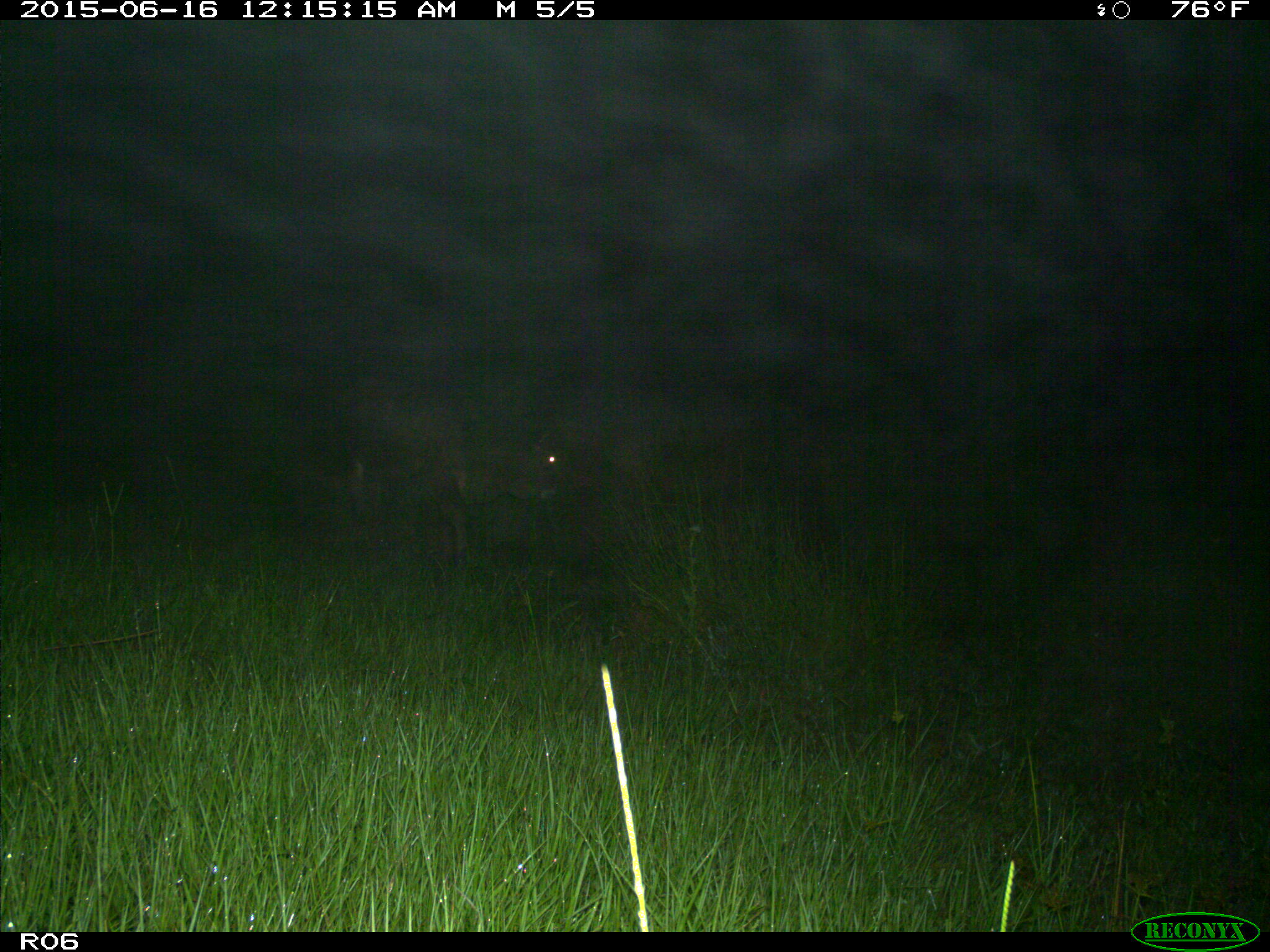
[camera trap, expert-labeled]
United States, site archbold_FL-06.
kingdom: Animalia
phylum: Chordata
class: Mammalia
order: Artiodactyla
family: Bovidae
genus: Bos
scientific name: Bos taurus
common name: domestic cow